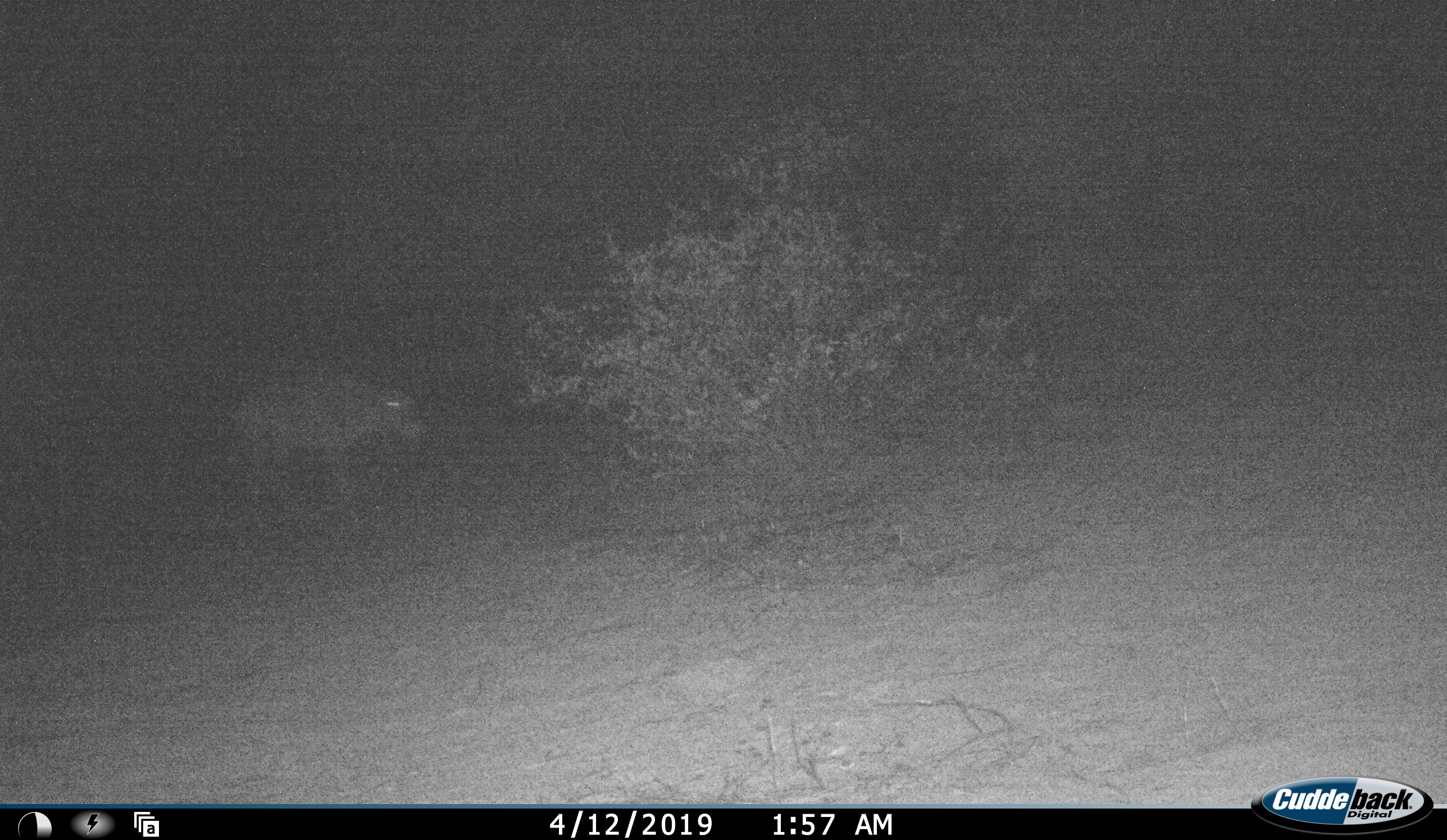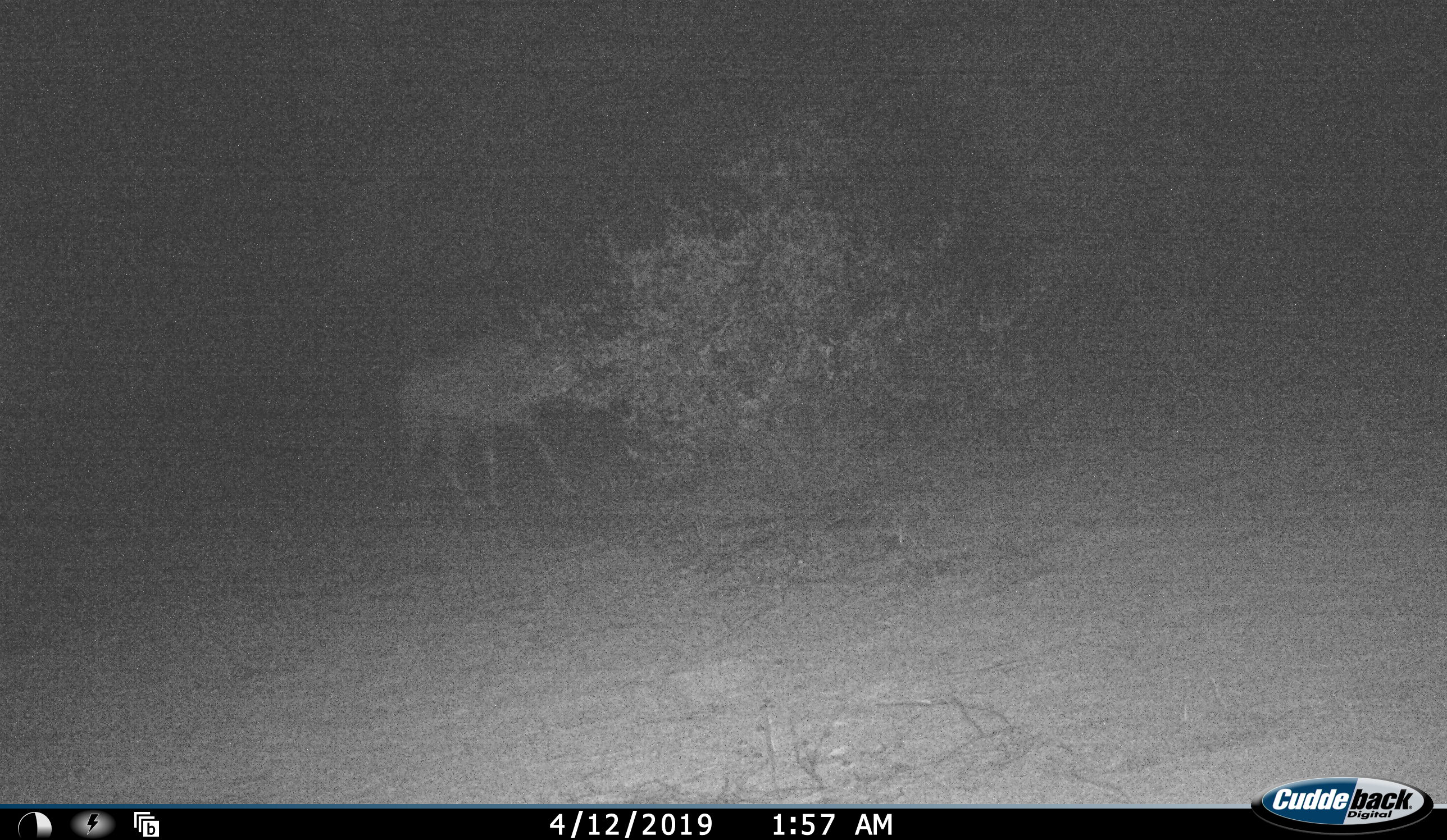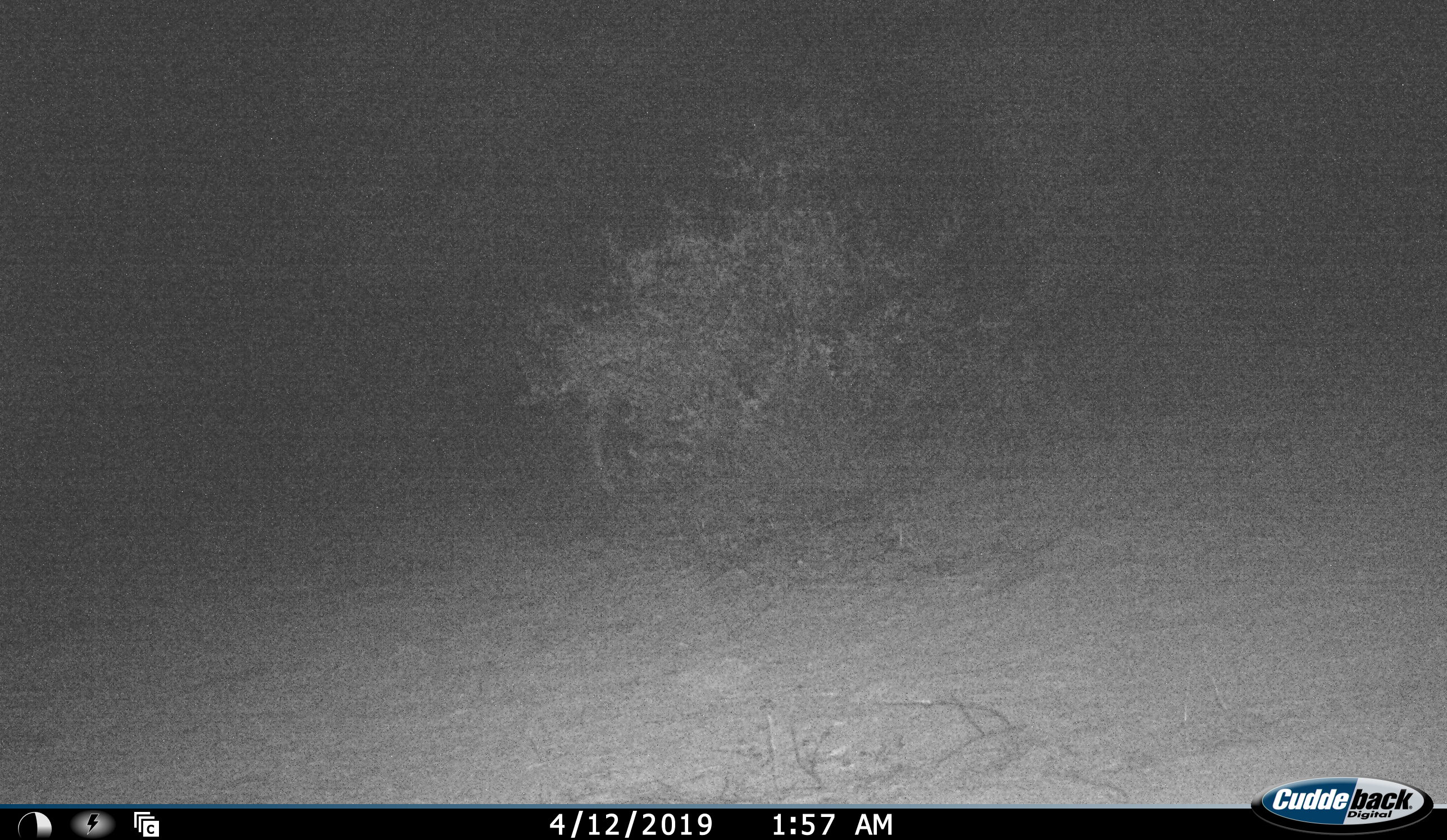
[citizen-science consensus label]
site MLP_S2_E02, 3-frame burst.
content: unidentified animal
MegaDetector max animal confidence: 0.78